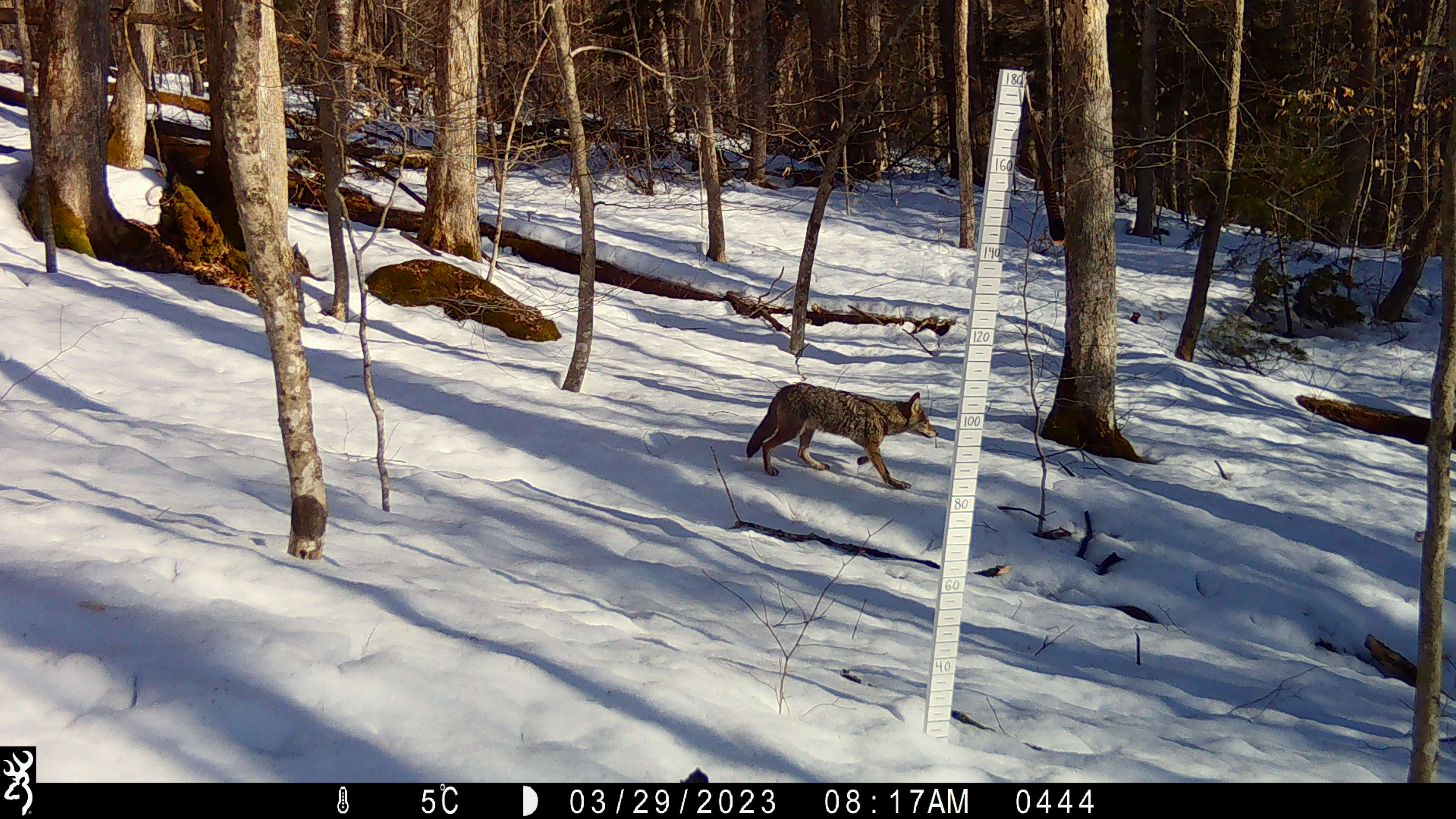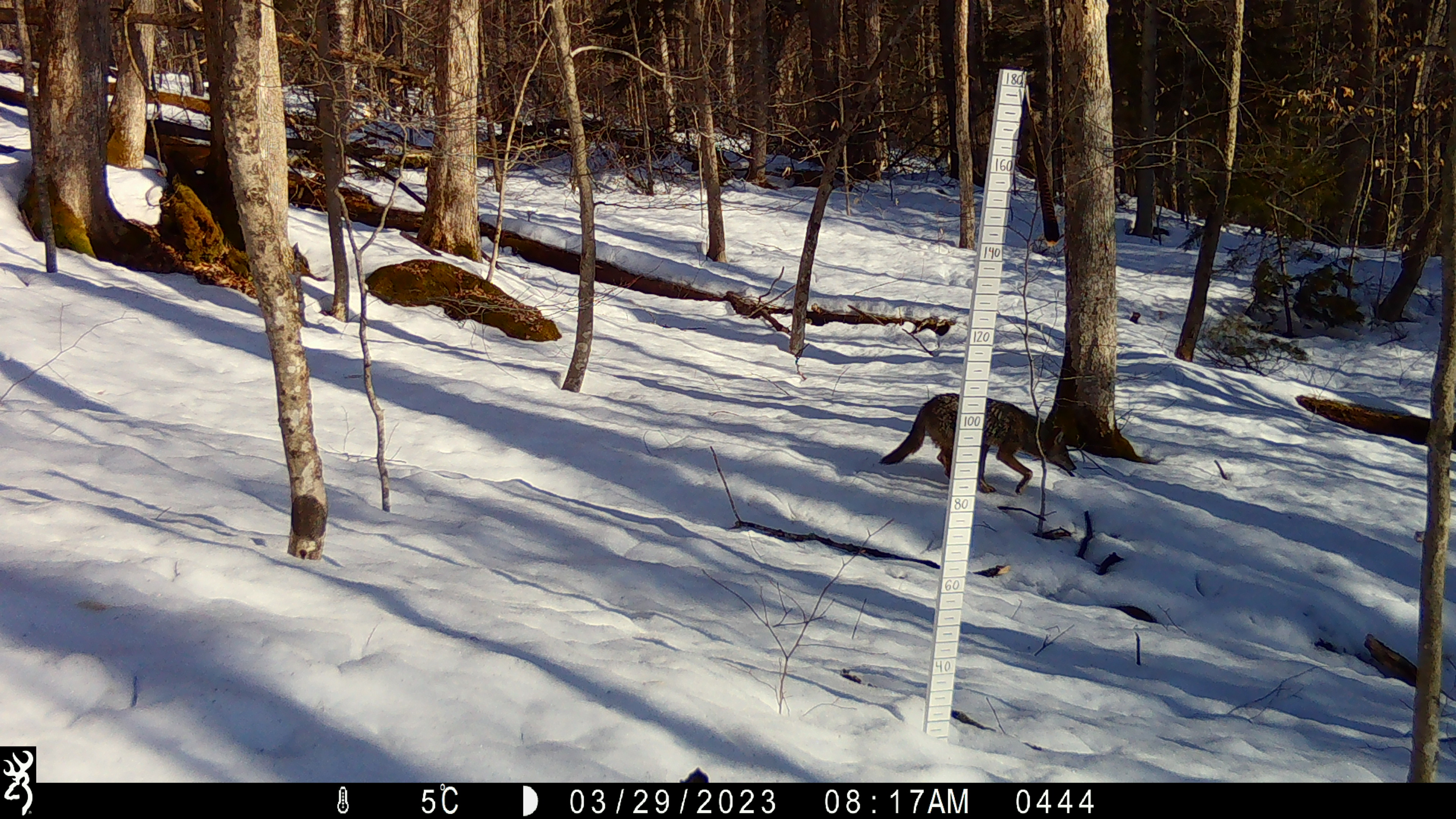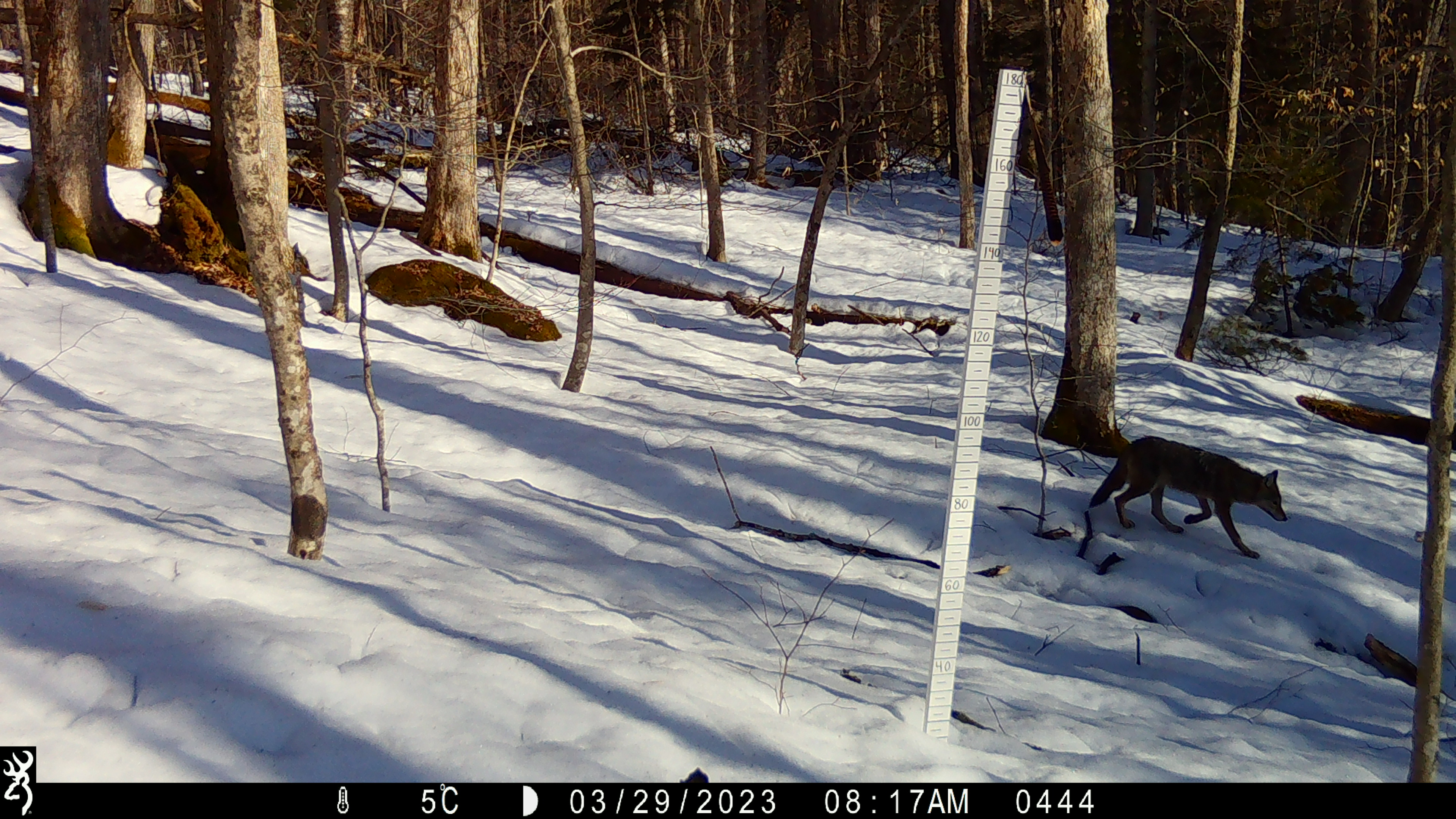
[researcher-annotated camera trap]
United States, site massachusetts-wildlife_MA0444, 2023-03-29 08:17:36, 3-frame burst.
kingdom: Animalia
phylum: Chordata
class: Mammalia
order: Carnivora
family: Canidae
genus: Canis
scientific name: Canis latrans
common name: coyote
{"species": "coyote (Canis latrans)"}